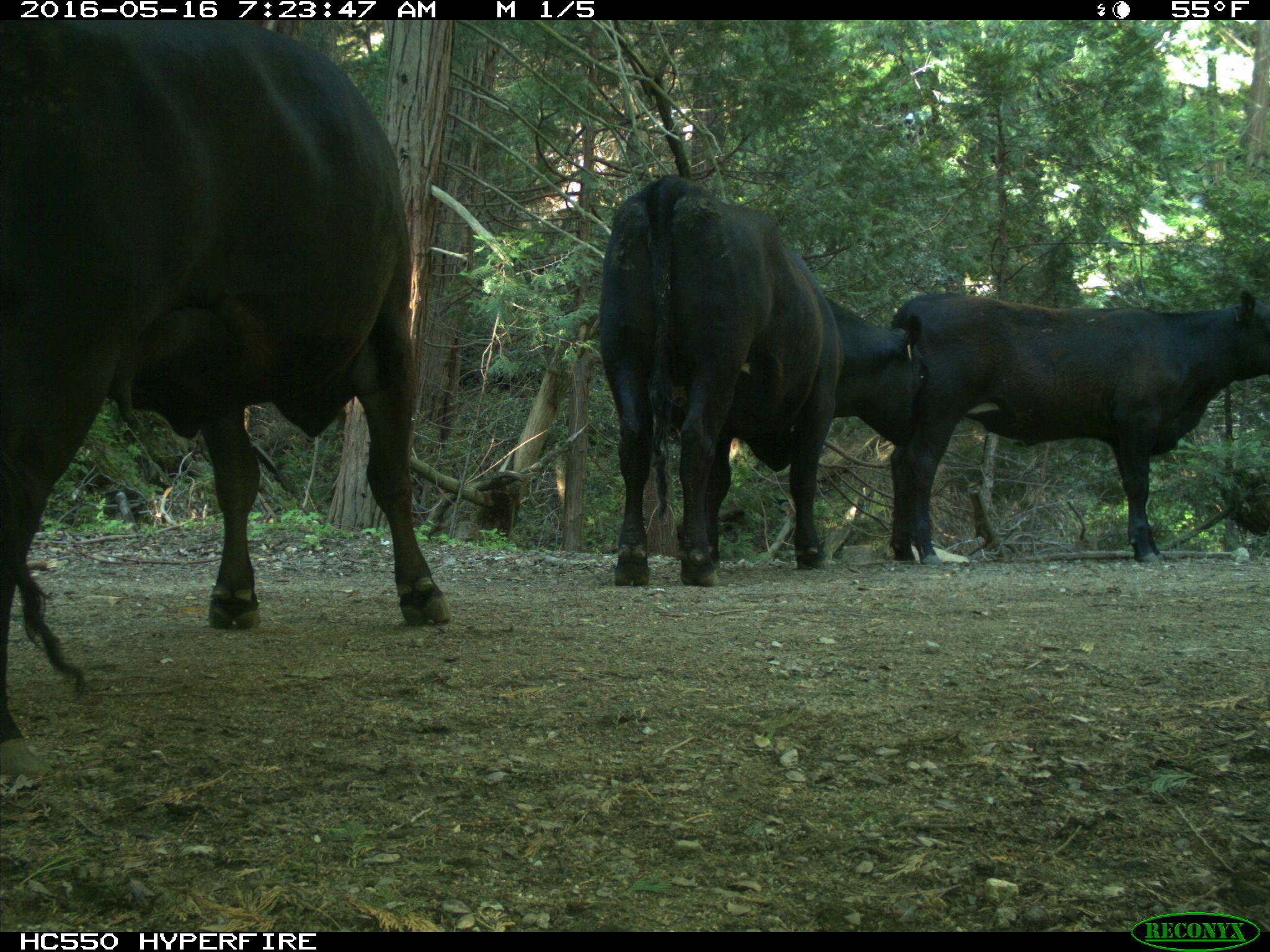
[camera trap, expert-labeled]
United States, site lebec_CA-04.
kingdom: Animalia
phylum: Chordata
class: Mammalia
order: Artiodactyla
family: Bovidae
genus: Bos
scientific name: Bos taurus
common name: domestic cow